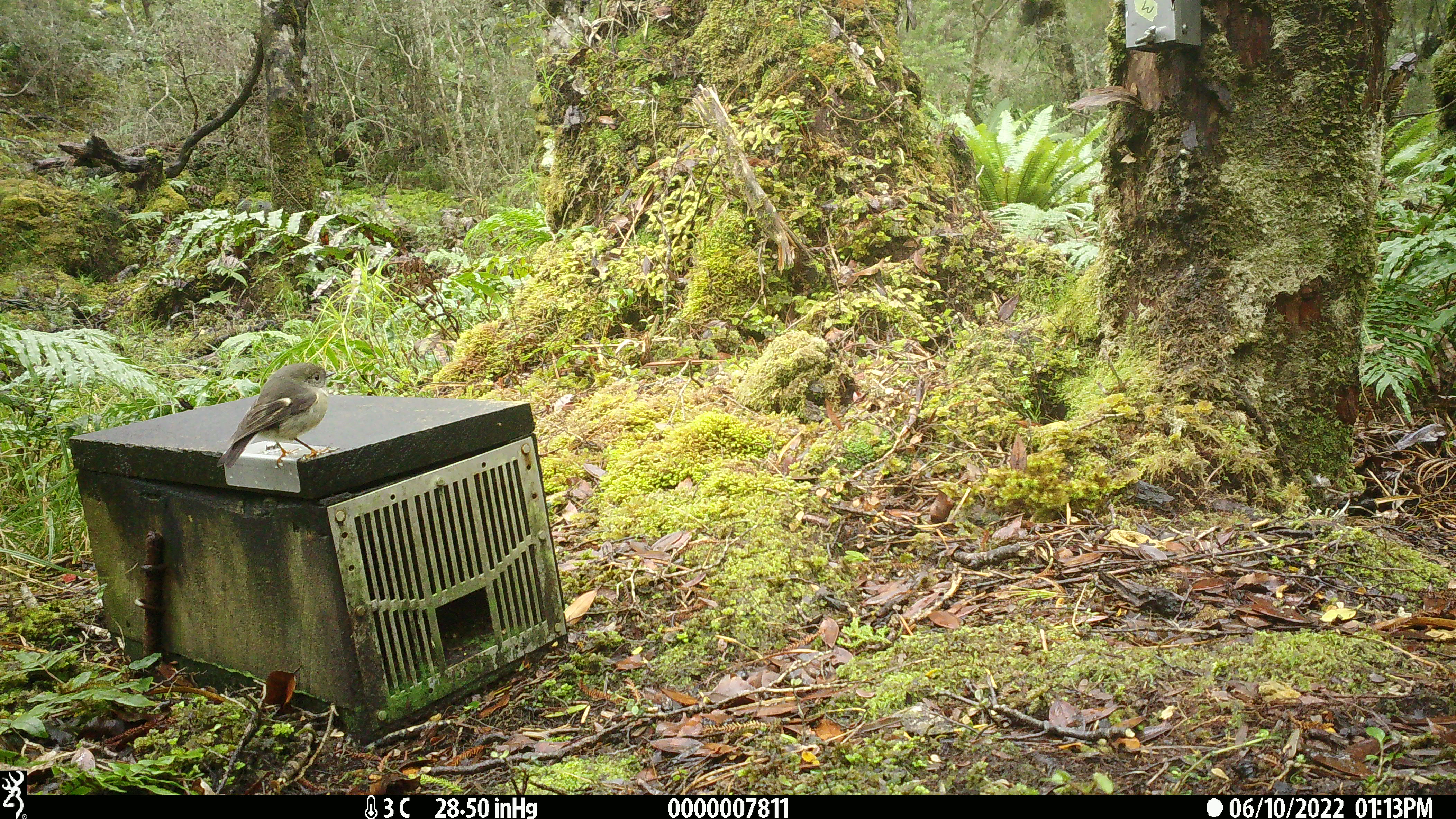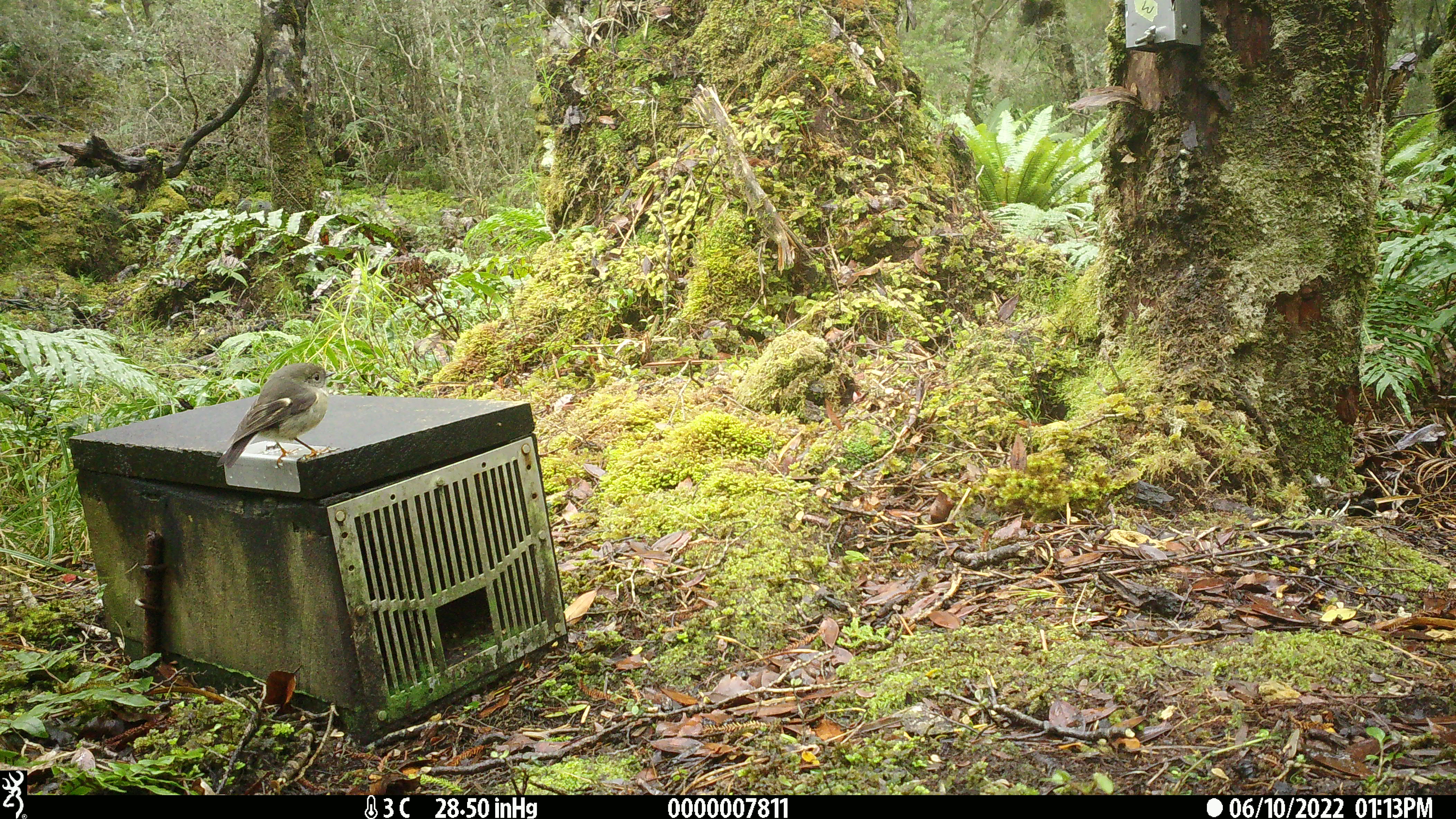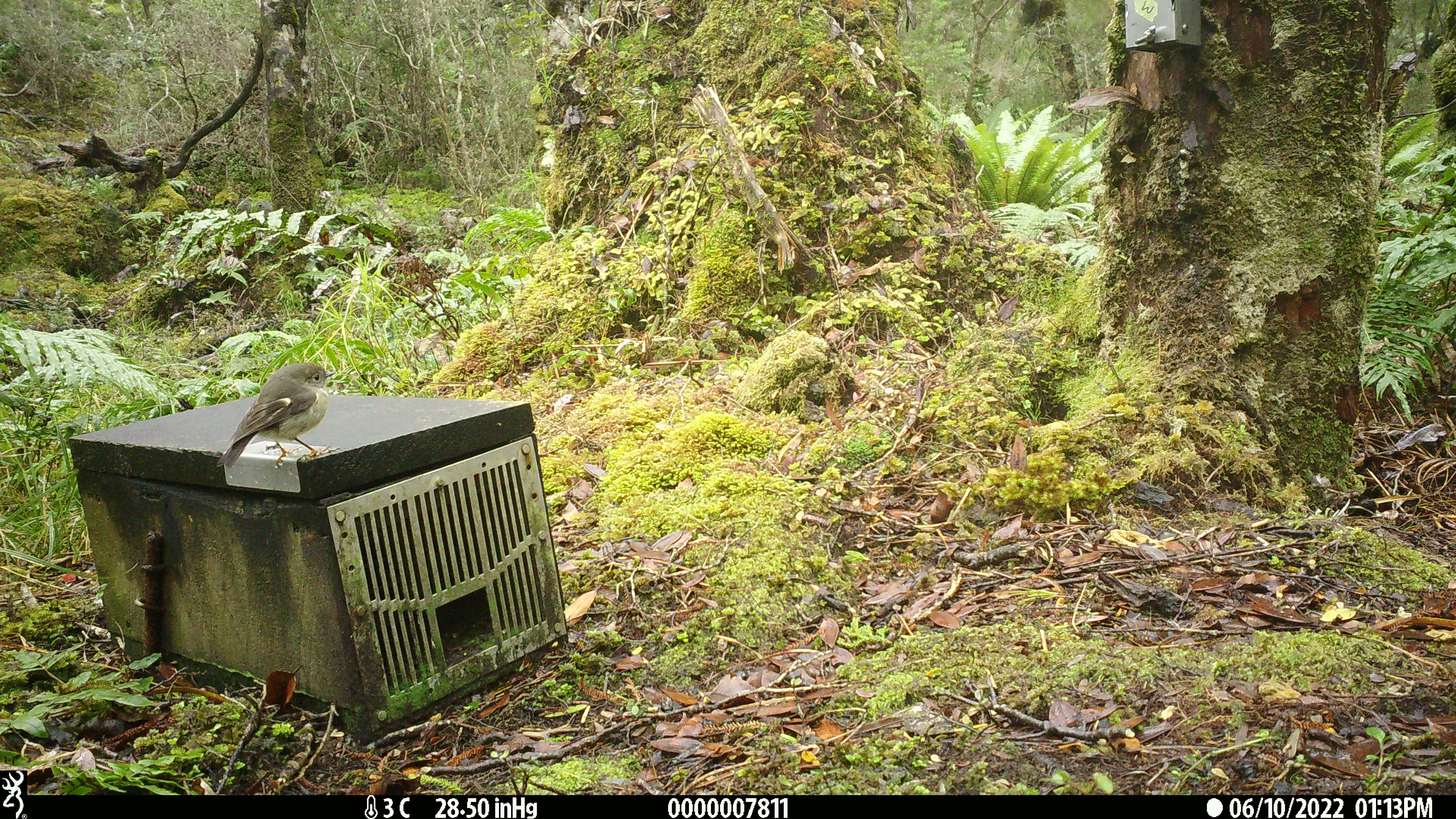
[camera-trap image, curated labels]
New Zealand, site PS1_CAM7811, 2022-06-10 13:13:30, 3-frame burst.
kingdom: Animalia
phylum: Chordata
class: Aves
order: Passeriformes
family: Petroicidae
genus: Petroica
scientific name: Petroica macrocephala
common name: tomtit